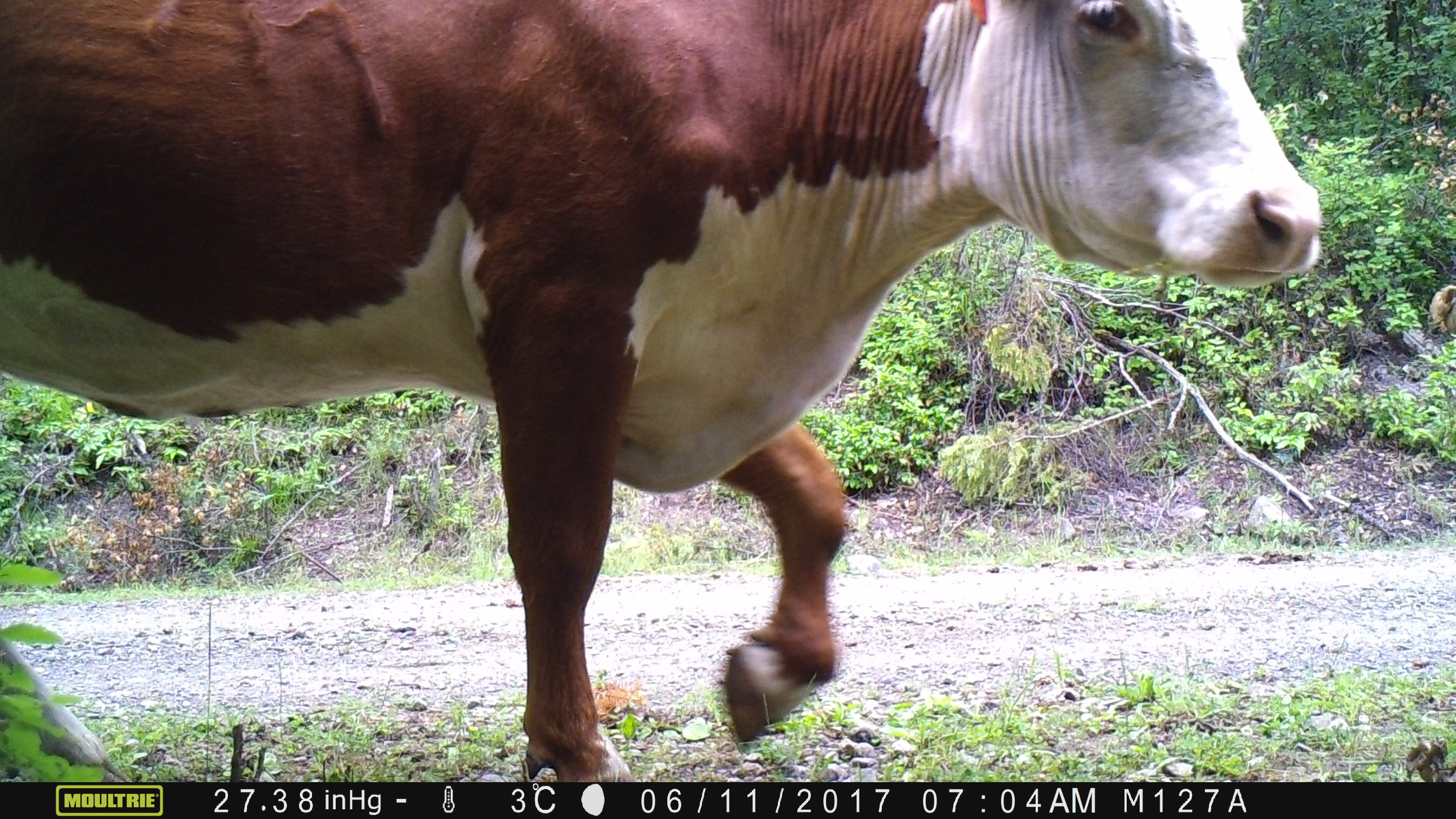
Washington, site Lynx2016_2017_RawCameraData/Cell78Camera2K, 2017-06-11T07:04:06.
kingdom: Animalia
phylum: Chordata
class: Mammalia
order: Artiodactyla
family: Bovidae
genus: Bos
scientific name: Bos taurus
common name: domestic cattle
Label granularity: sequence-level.